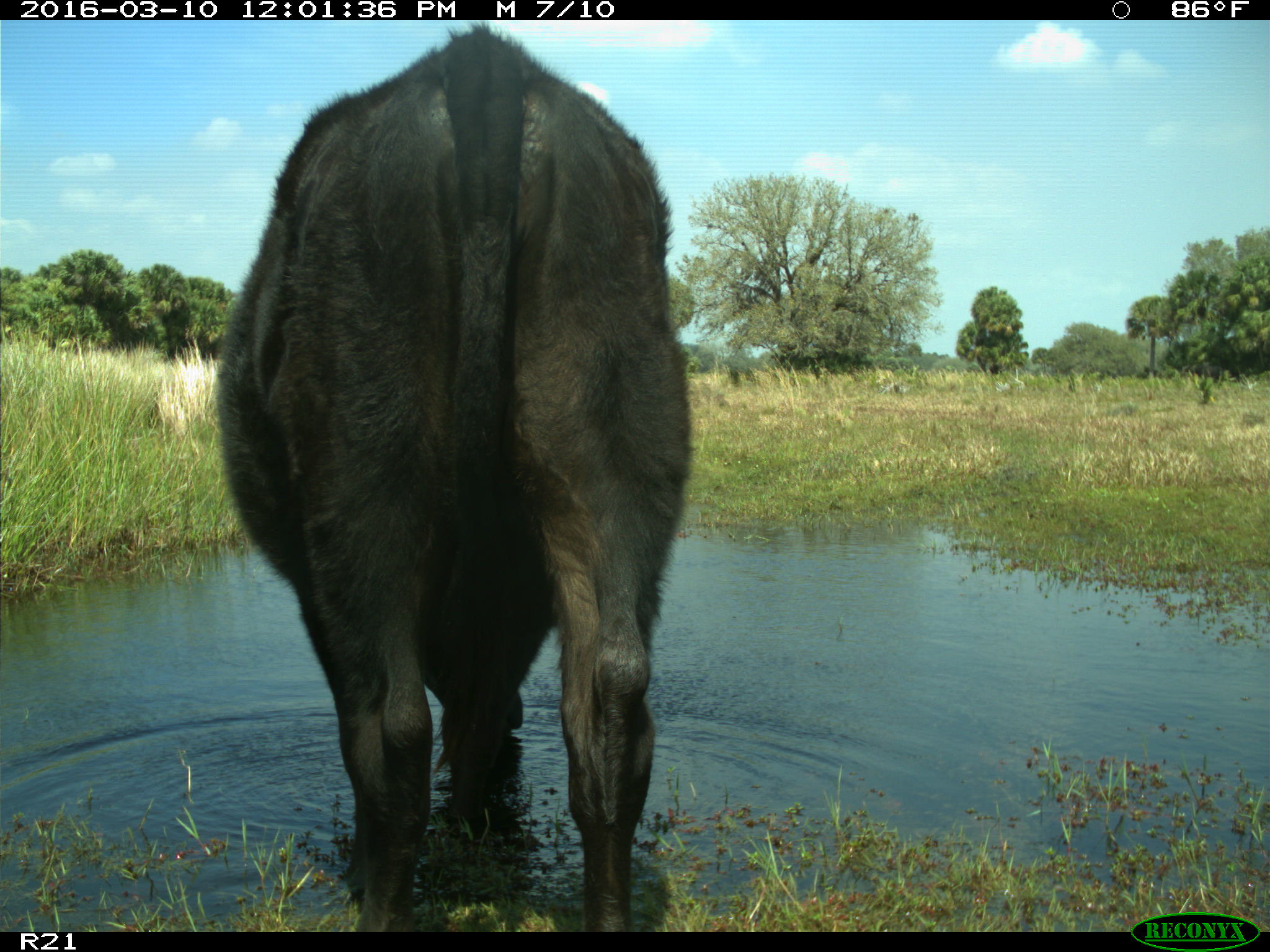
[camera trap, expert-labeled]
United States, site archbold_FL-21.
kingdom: Animalia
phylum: Chordata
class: Mammalia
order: Artiodactyla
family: Bovidae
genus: Bos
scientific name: Bos taurus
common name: domestic cow